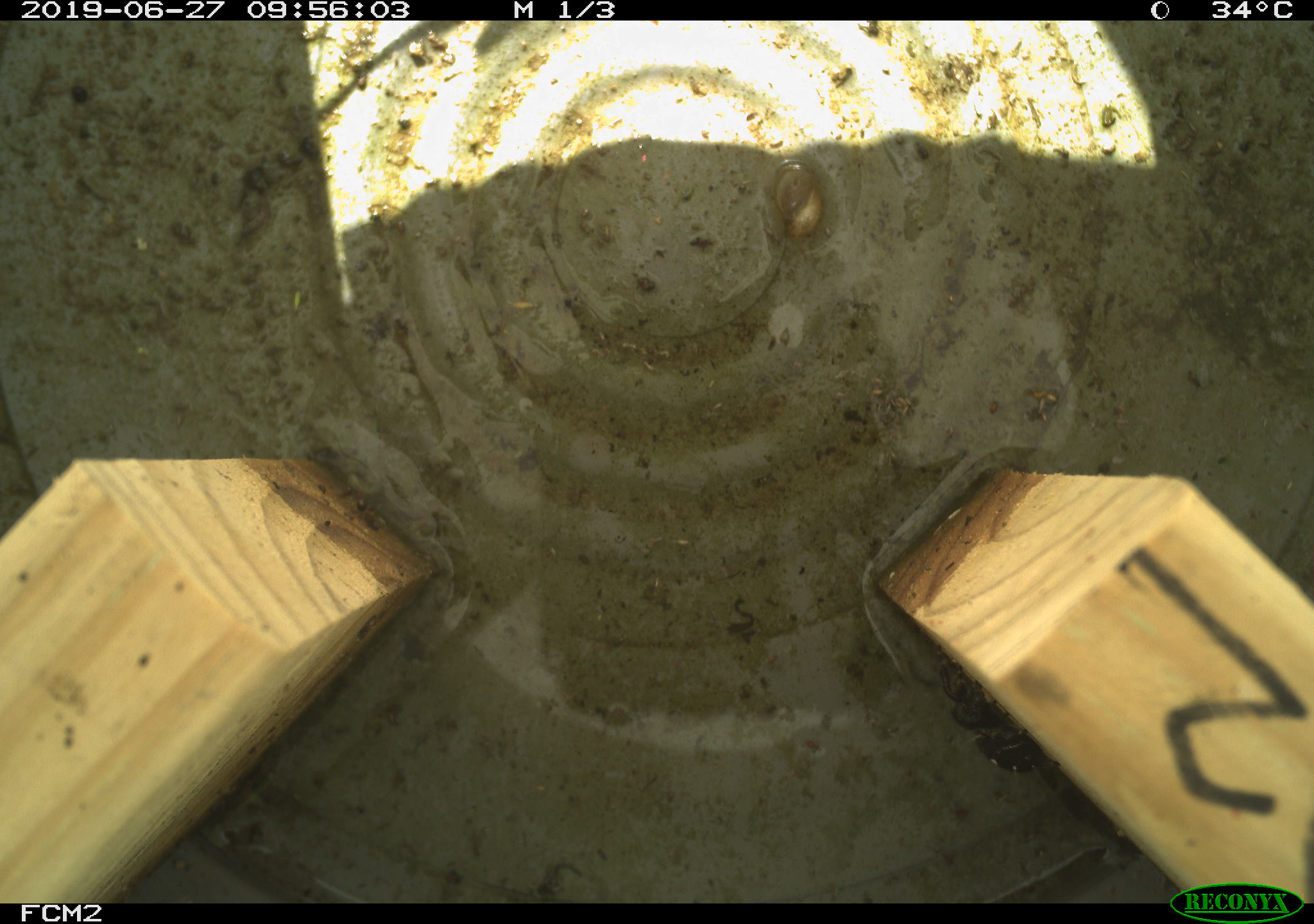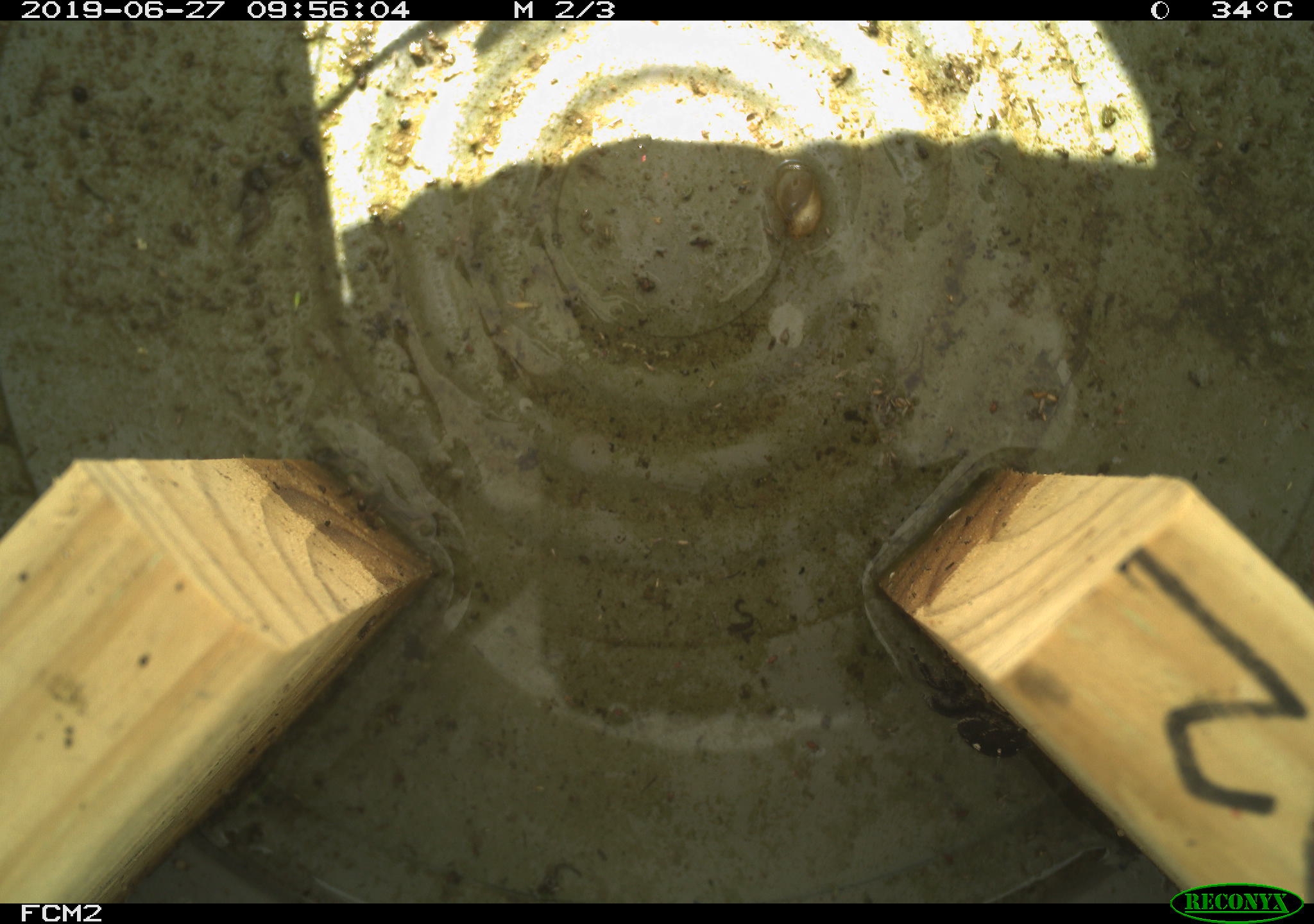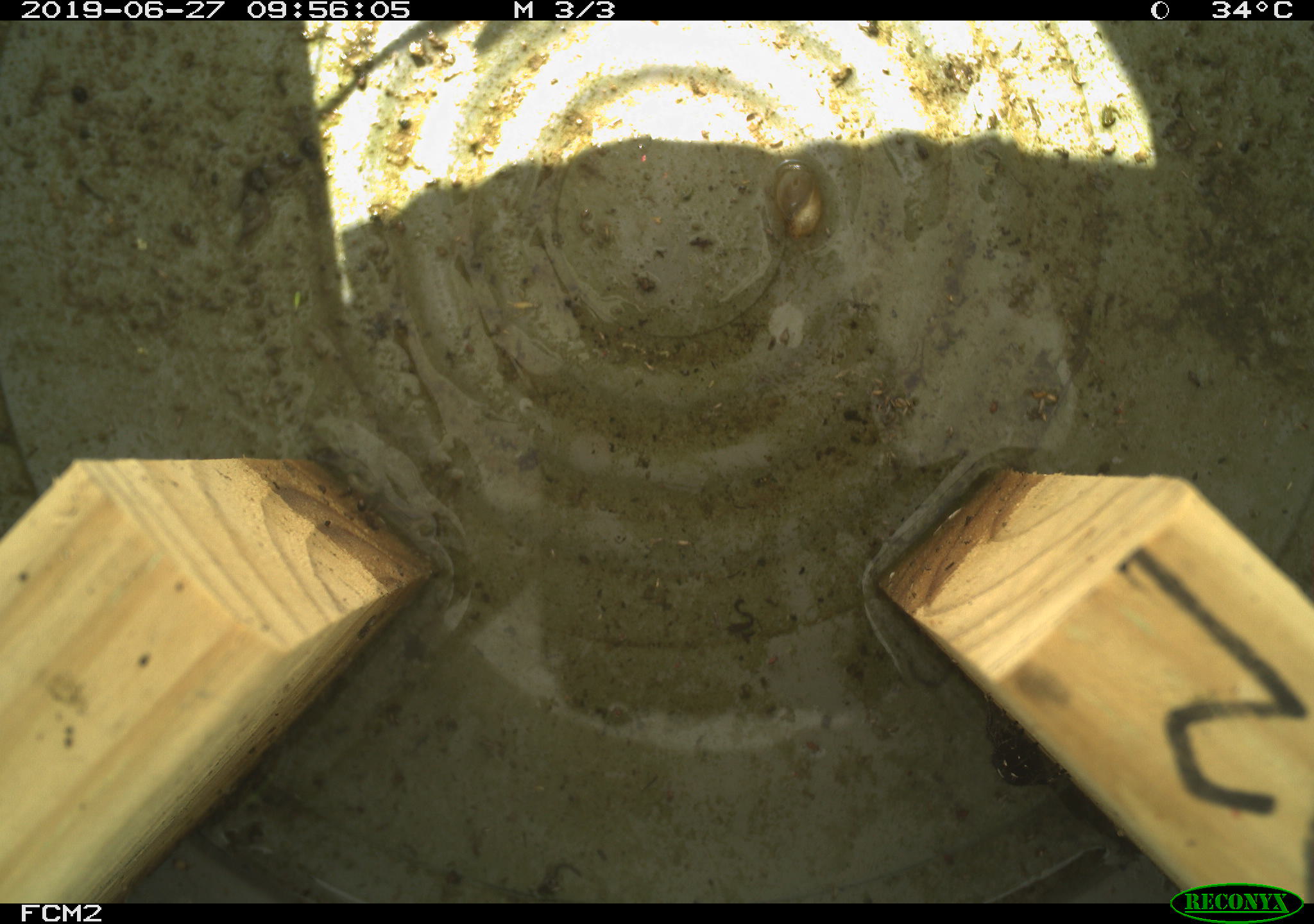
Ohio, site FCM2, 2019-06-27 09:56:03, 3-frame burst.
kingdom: Animalia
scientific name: Animalia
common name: animal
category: invertebrate